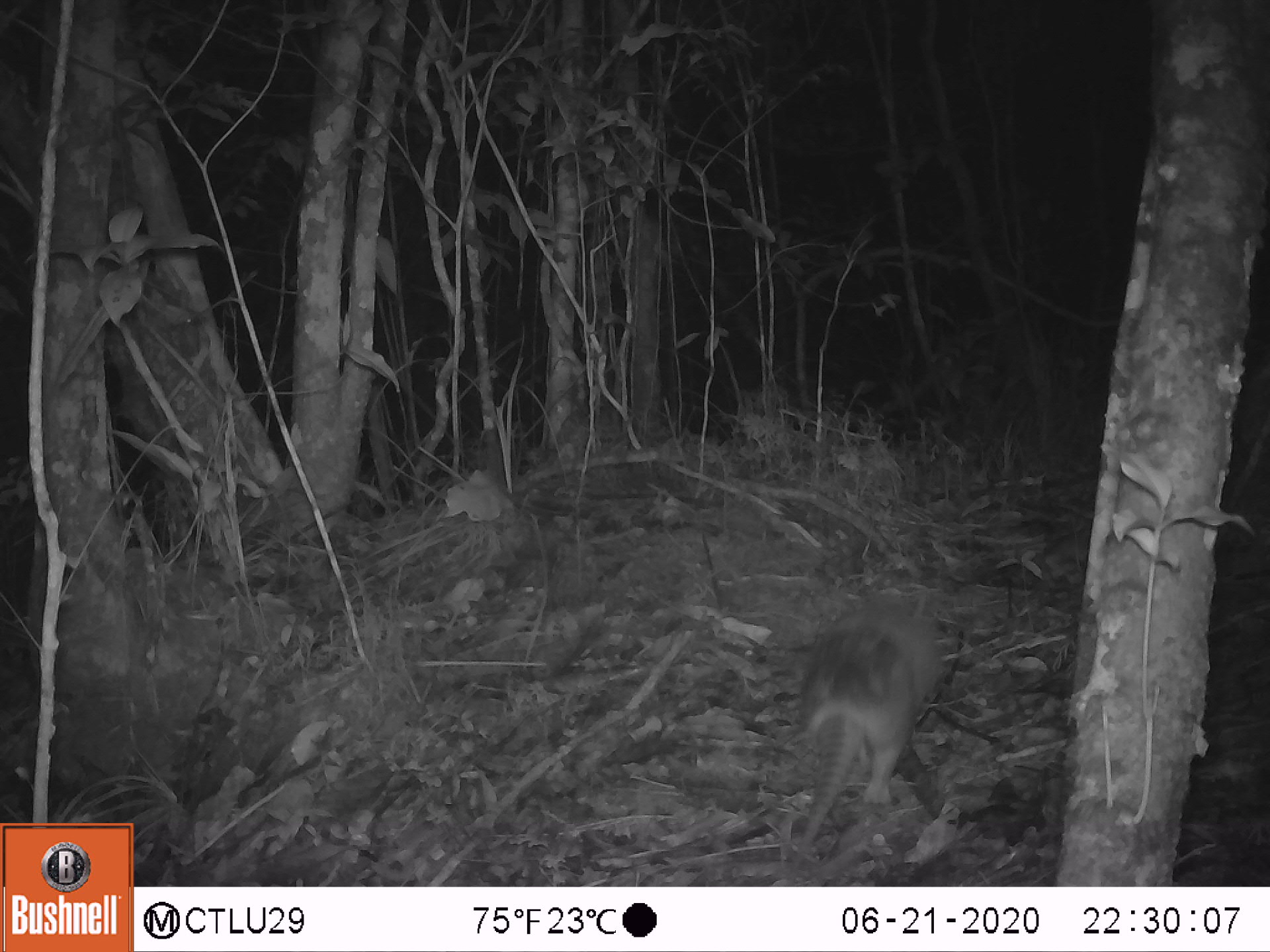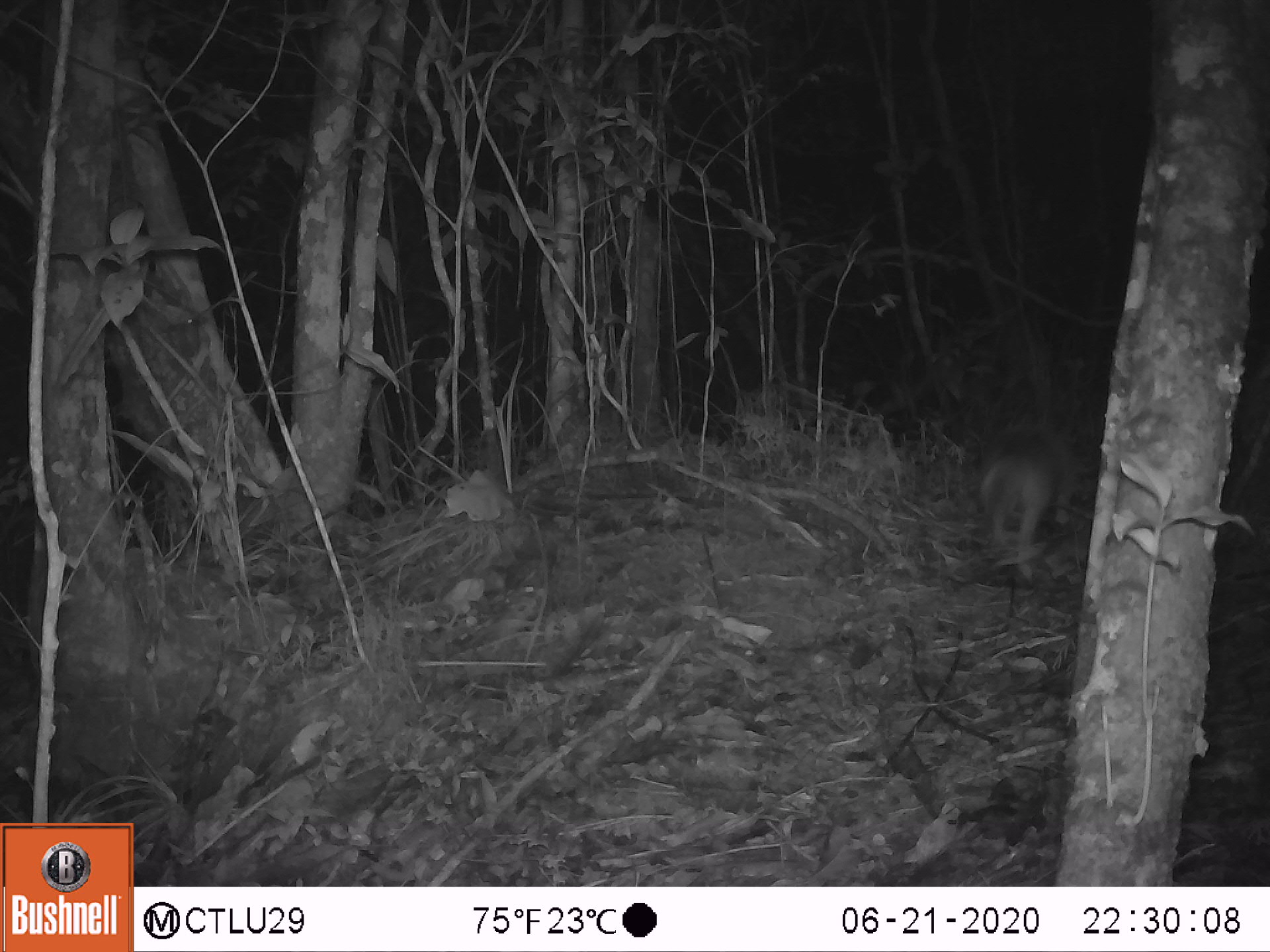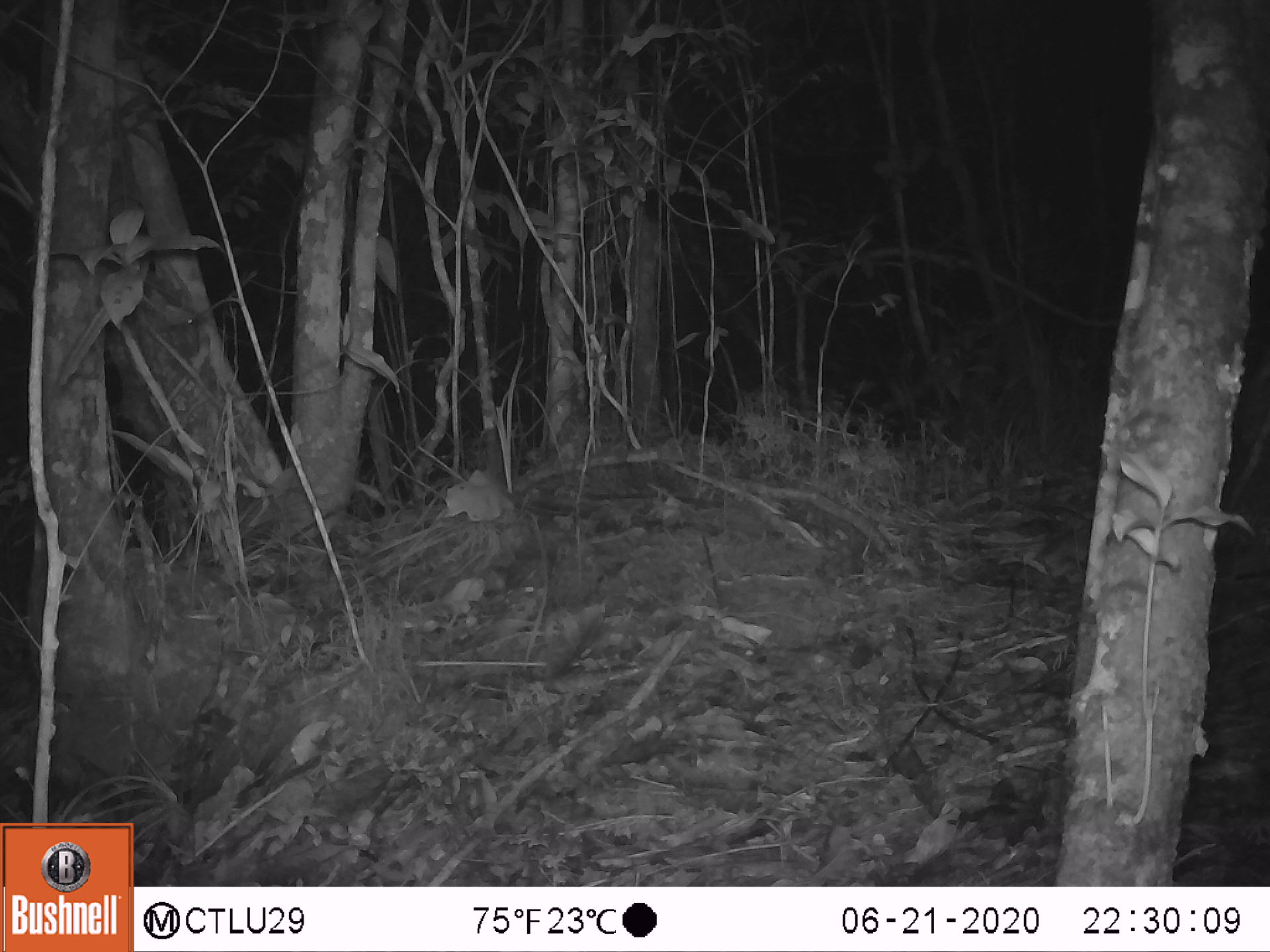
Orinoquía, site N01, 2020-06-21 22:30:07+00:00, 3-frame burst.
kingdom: Animalia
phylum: Chordata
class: Mammalia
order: Cingulata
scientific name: Cingulata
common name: armadillo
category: unknown armadillo